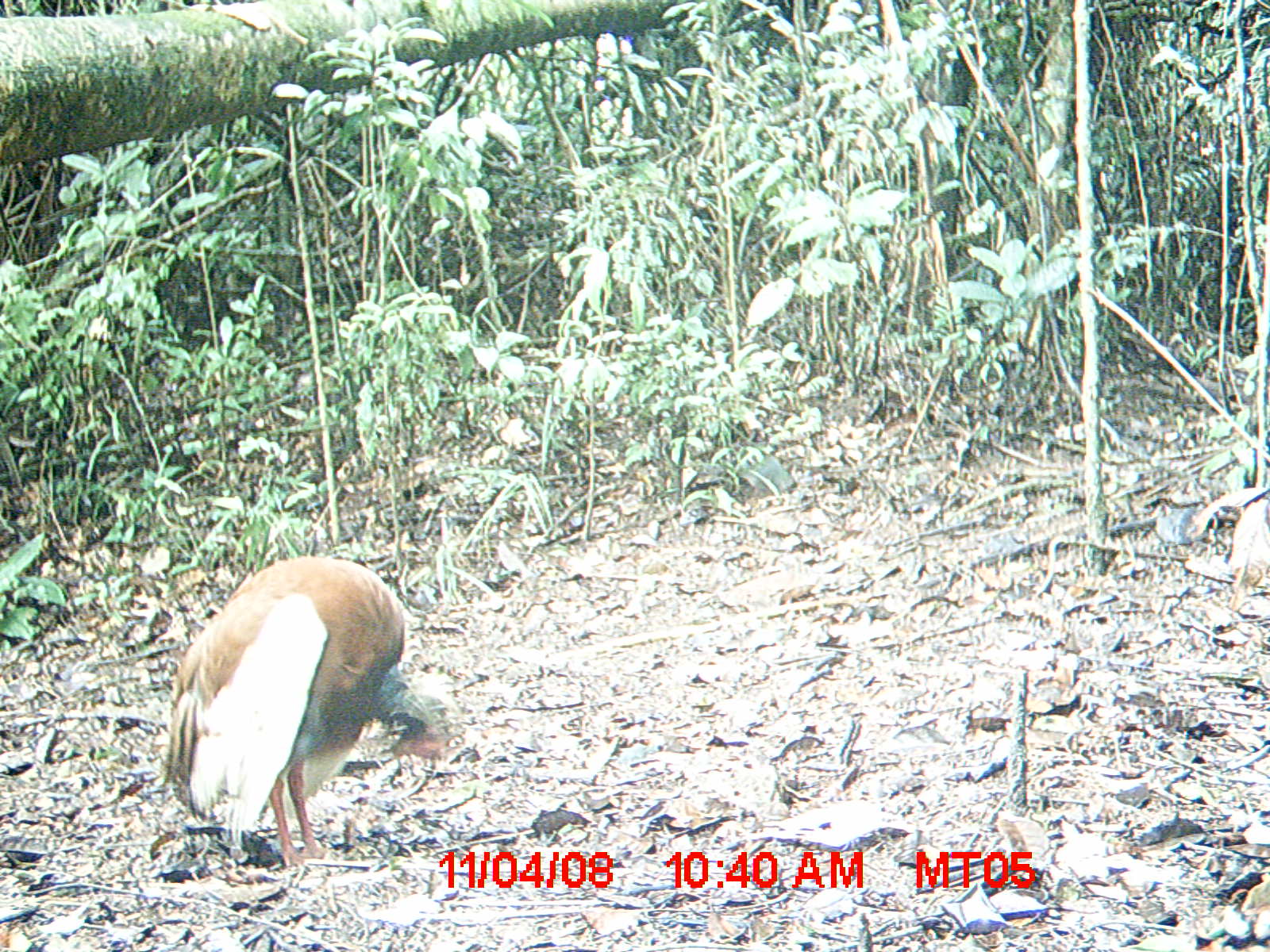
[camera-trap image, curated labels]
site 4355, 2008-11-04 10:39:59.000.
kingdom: Animalia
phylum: Chordata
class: Aves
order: Cuculiformes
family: Cuculidae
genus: Coua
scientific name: Coua serriana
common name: red-breasted coua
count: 1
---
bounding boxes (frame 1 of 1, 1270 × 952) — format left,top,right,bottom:
coua serriana: 163,554,446,870